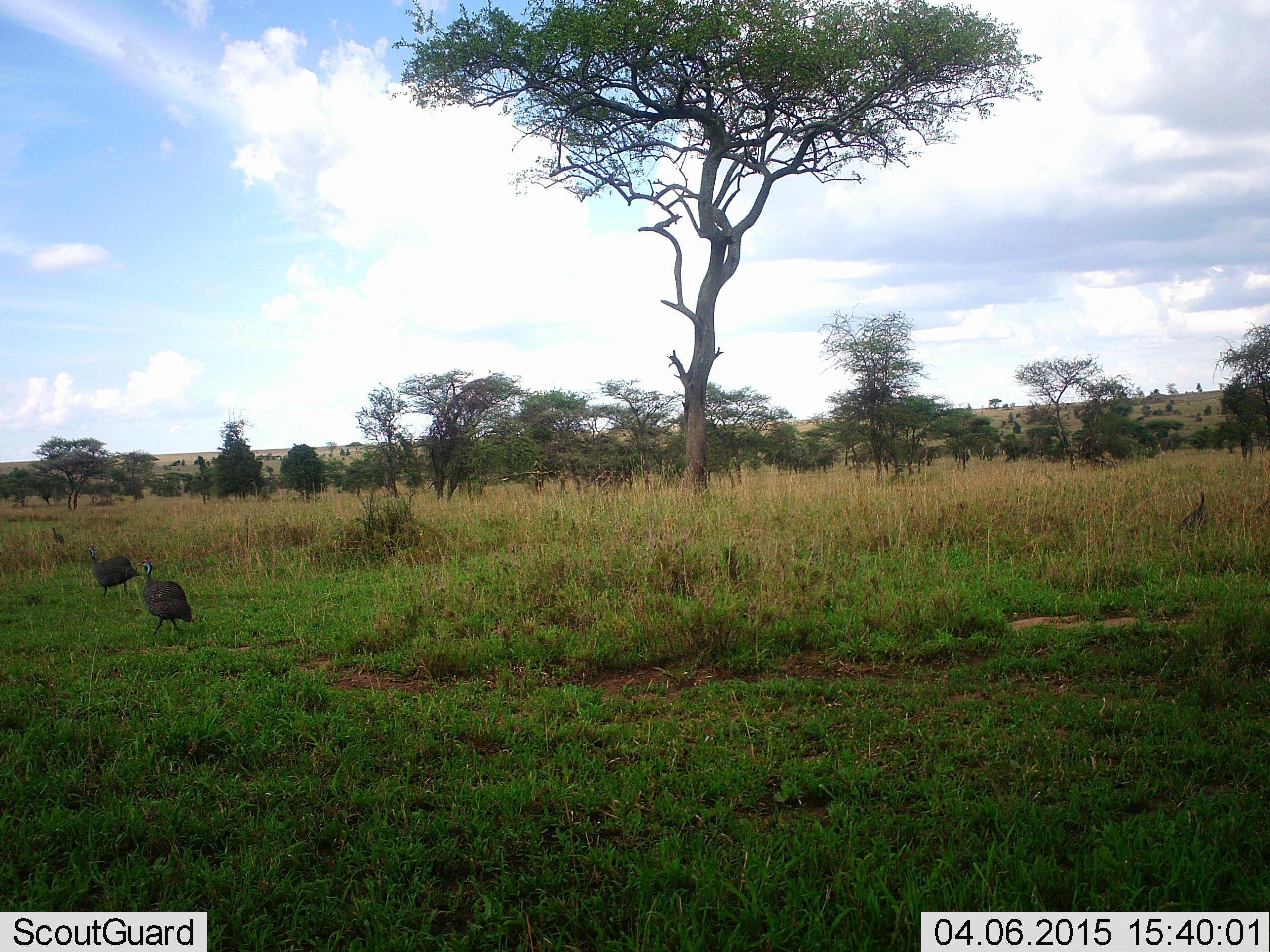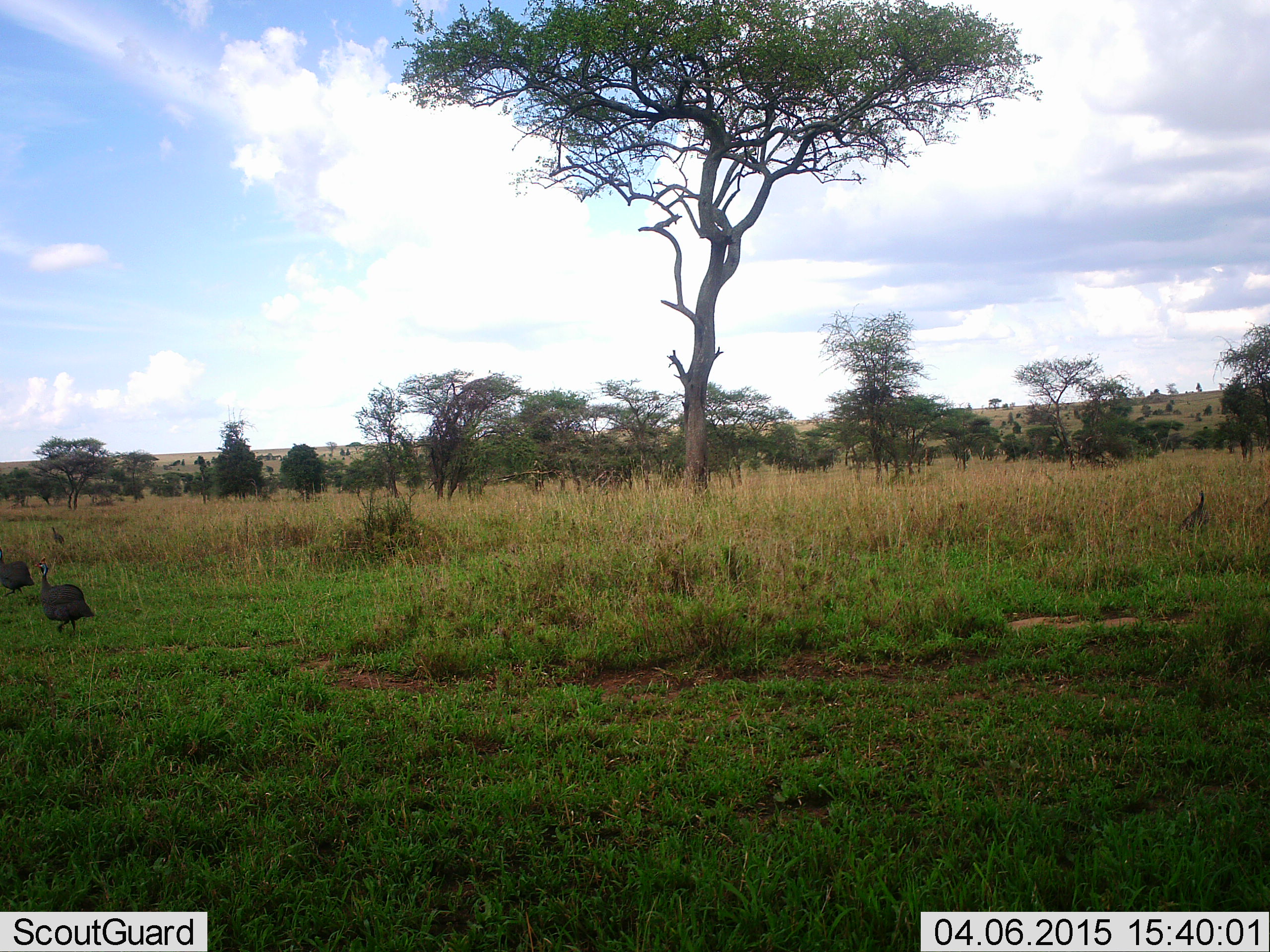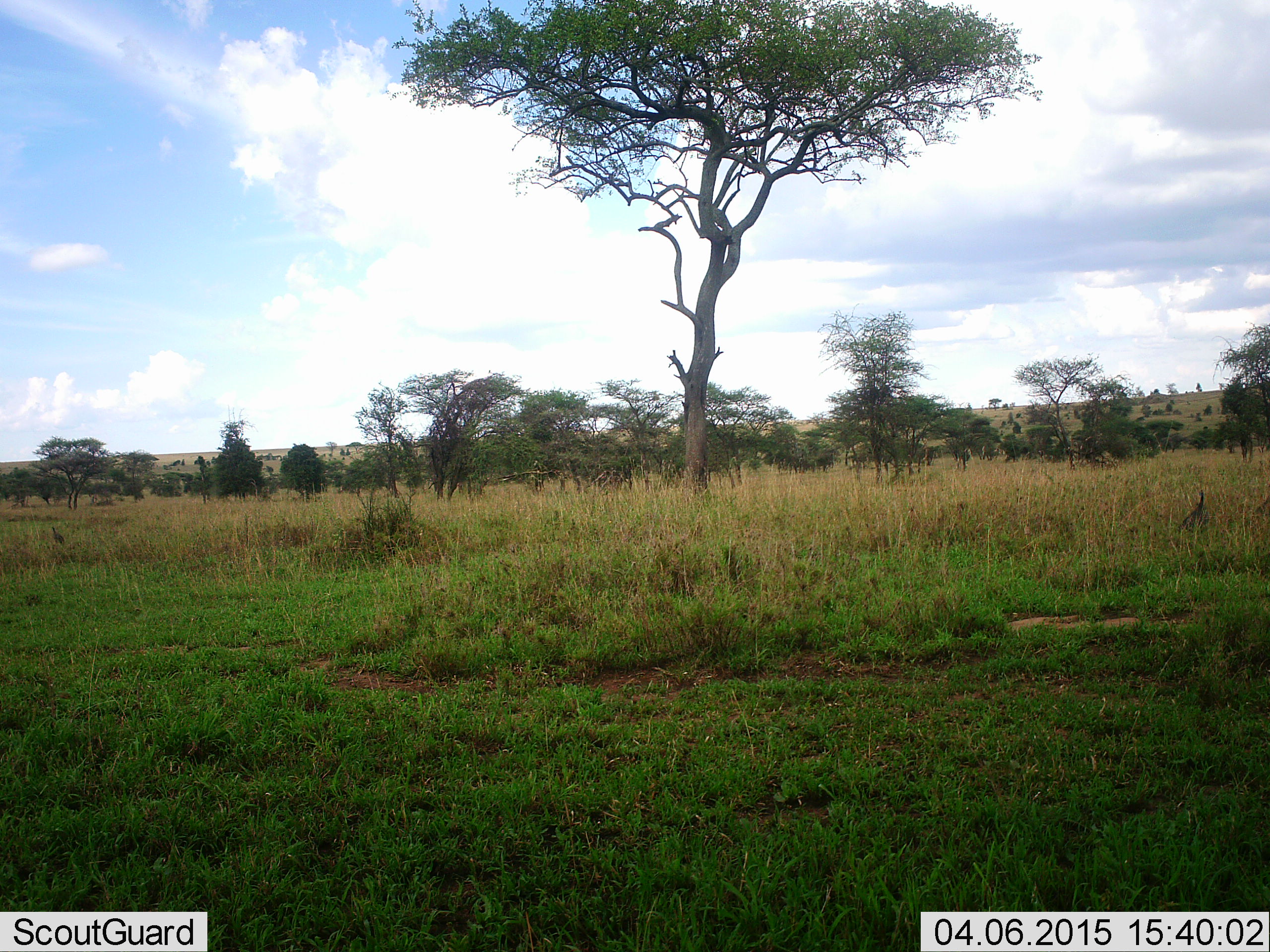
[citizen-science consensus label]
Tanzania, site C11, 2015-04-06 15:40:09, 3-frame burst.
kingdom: Animalia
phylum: Chordata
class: Aves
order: Galliformes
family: Numididae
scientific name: Numididae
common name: guinea fowl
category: guineafowl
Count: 2.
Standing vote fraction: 20%.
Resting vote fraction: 0%.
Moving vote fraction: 90%.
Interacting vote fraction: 0%.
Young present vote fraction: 0%.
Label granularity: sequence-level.